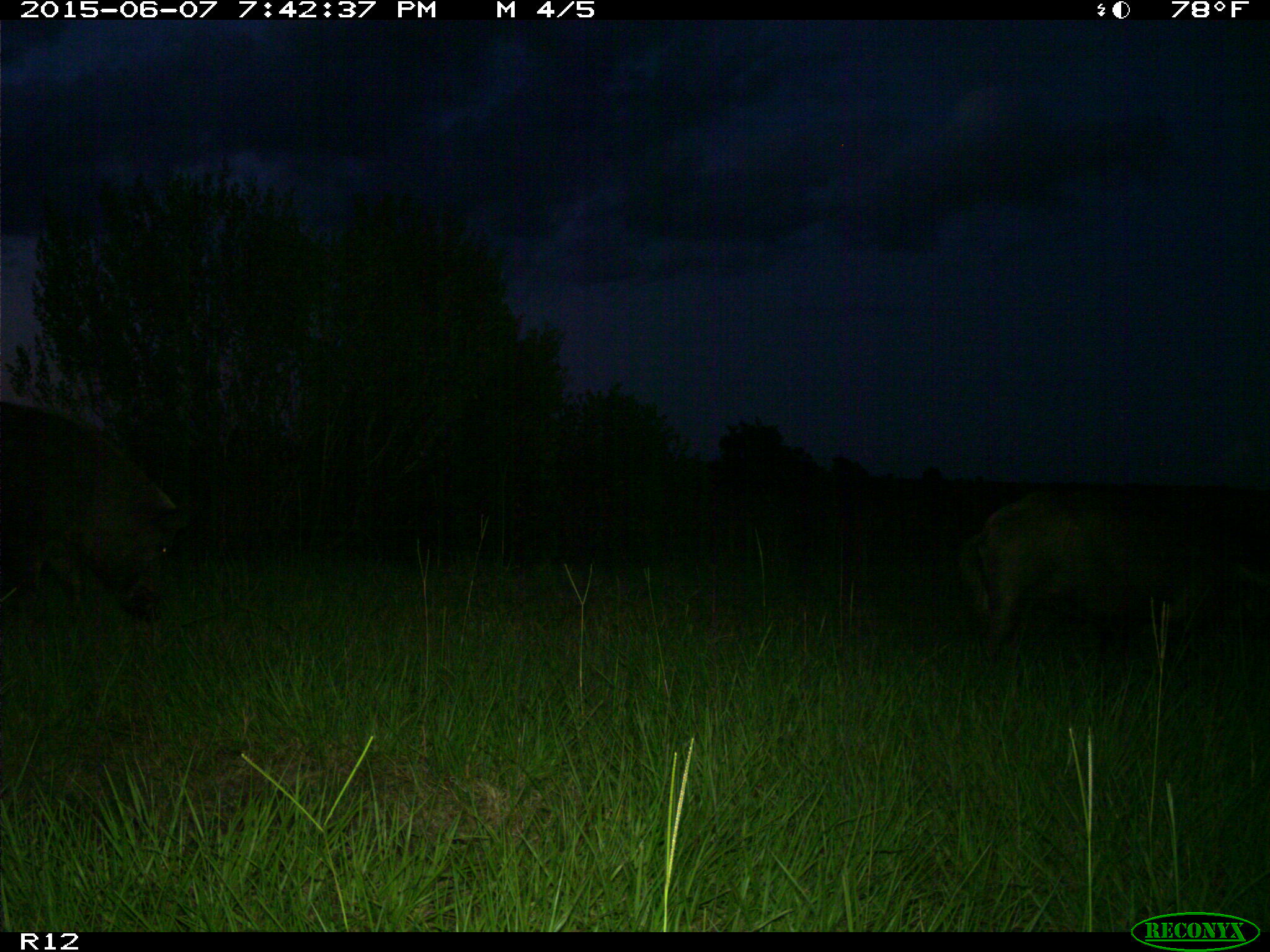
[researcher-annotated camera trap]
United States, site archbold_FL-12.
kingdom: Animalia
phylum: Chordata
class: Mammalia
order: Artiodactyla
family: Suidae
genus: Sus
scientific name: Sus scrofa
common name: wild boar